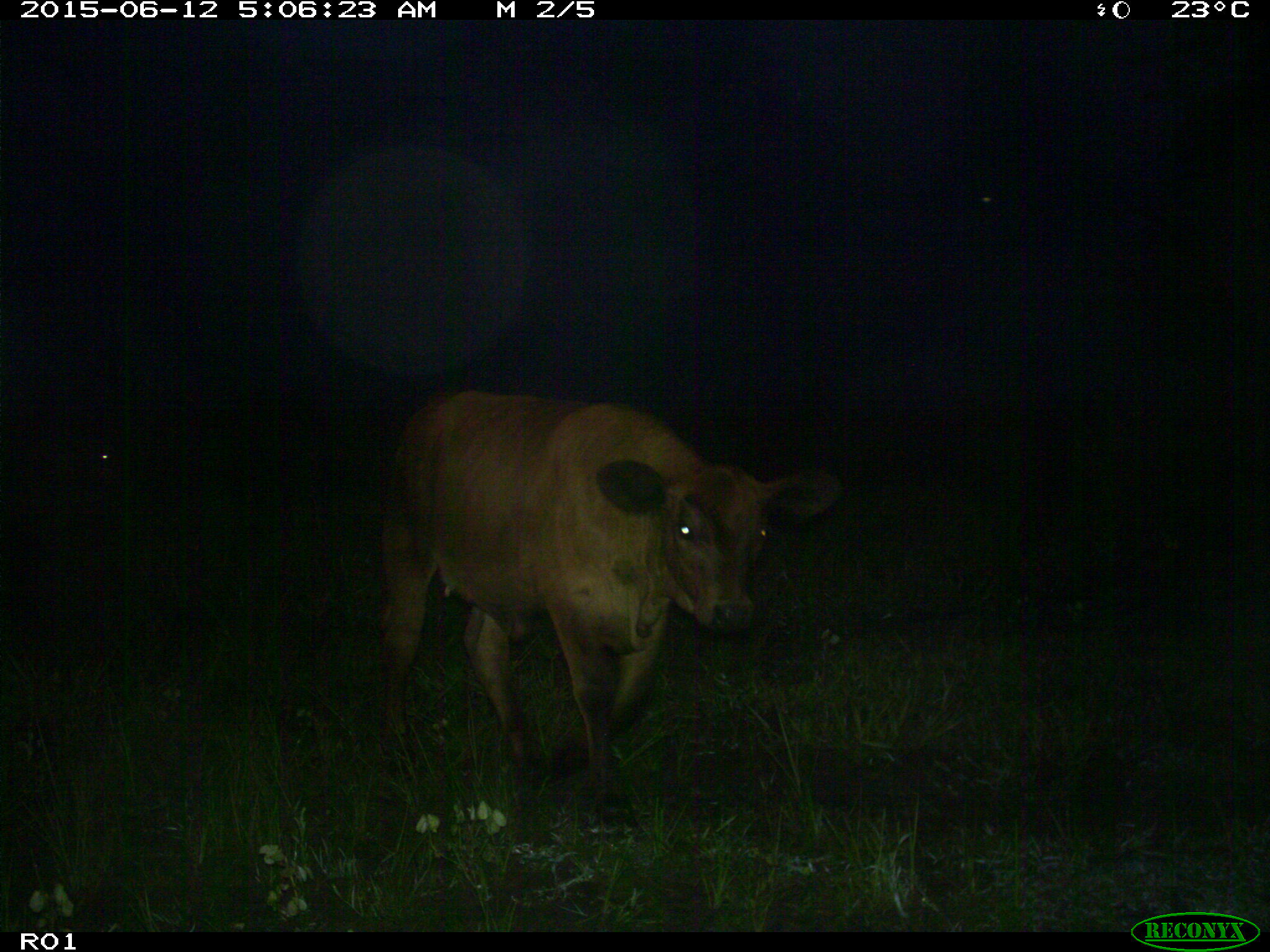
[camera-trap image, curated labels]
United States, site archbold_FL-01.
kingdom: Animalia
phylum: Chordata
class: Mammalia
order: Artiodactyla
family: Bovidae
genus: Bos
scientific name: Bos taurus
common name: domestic cow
Bos taurus (domestic cow).